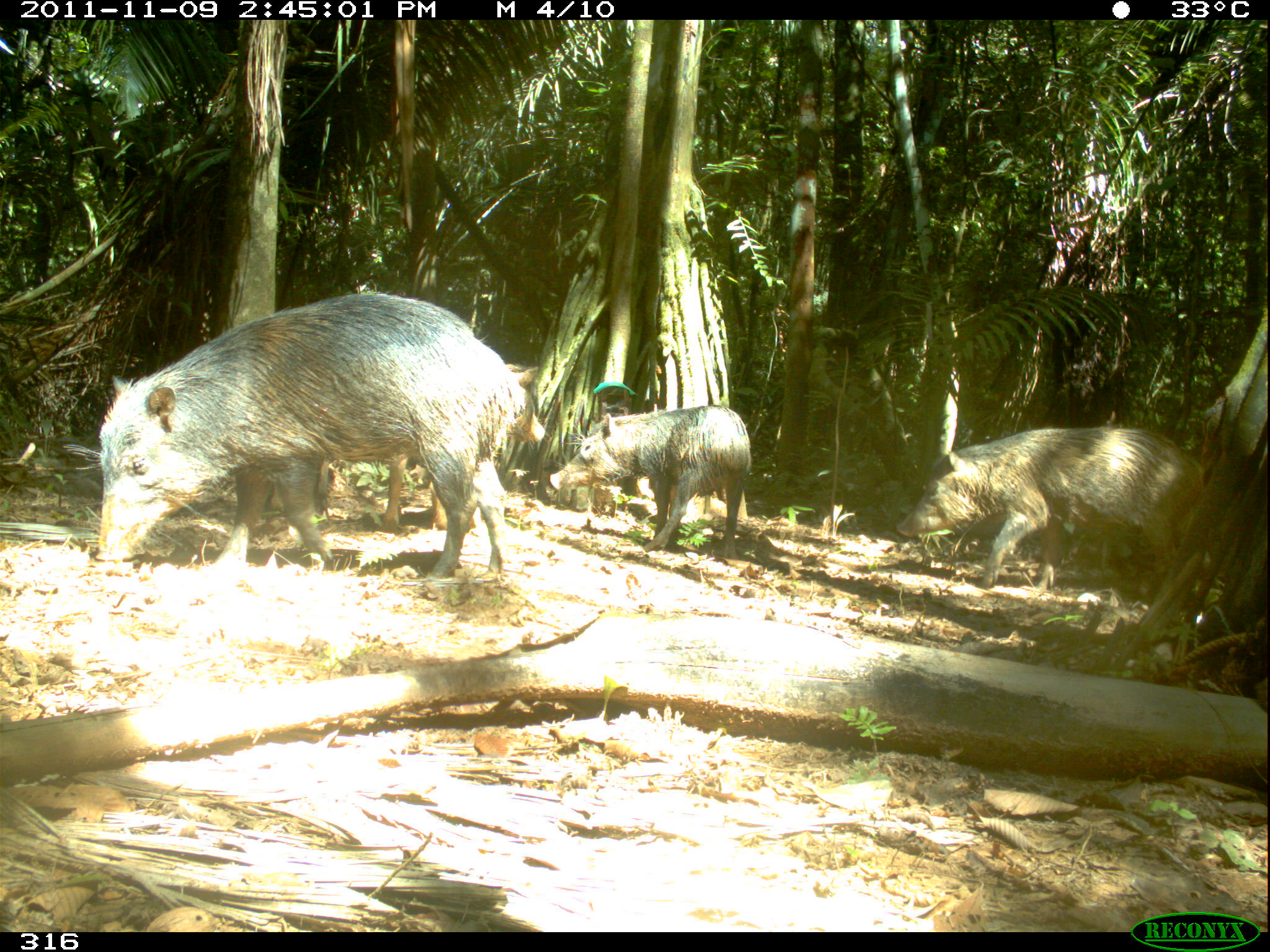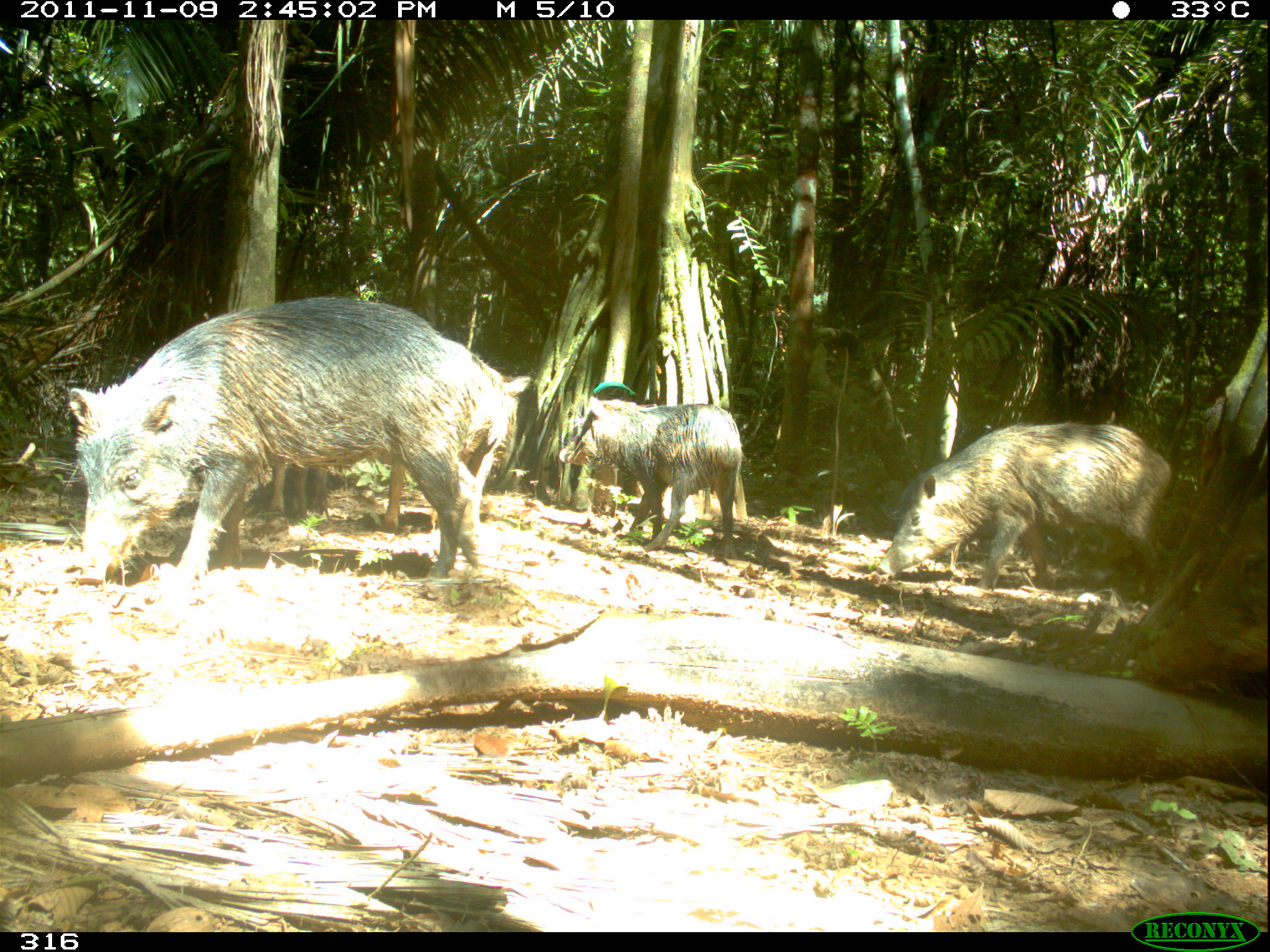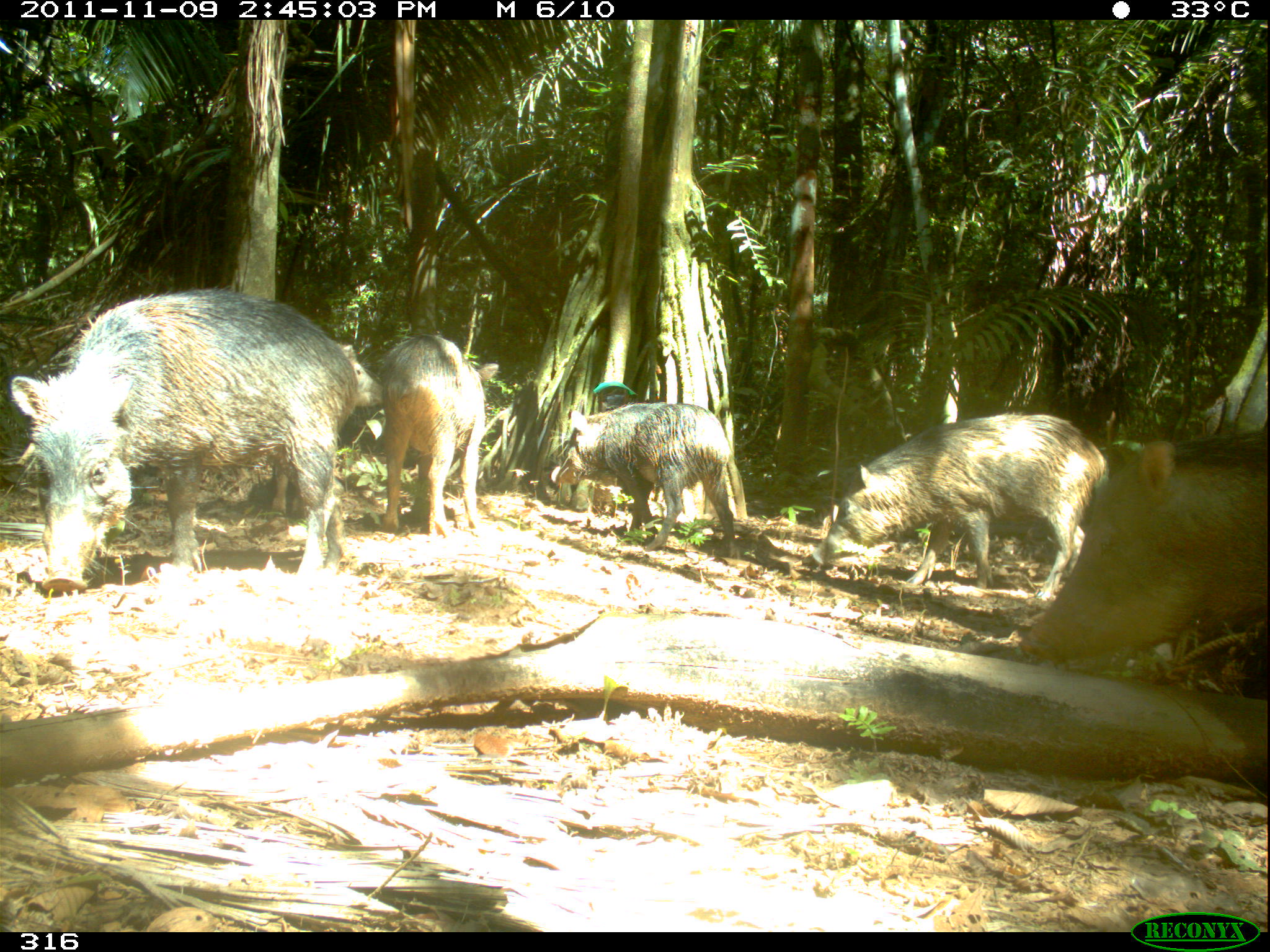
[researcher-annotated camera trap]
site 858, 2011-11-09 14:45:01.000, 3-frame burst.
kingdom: Animalia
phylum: Chordata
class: Mammalia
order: Artiodactyla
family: Tayassuidae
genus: Tayassu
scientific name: Tayassu pecari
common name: white-lipped peccary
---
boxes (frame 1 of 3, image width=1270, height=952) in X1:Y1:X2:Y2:
tayassu pecari: 61:289:530:584; 893:424:1209:596; 272:363:546:534; 547:403:755:561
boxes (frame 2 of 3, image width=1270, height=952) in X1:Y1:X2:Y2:
tayassu pecari: 70:298:491:585; 269:334:531:538; 877:420:1173:599; 559:395:745:561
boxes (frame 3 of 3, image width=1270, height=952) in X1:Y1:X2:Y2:
tayassu pecari: 8:291:358:593; 1020:418:1269:659; 816:413:1108:601; 552:400:735:558; 380:336:499:539; 265:346:383:512